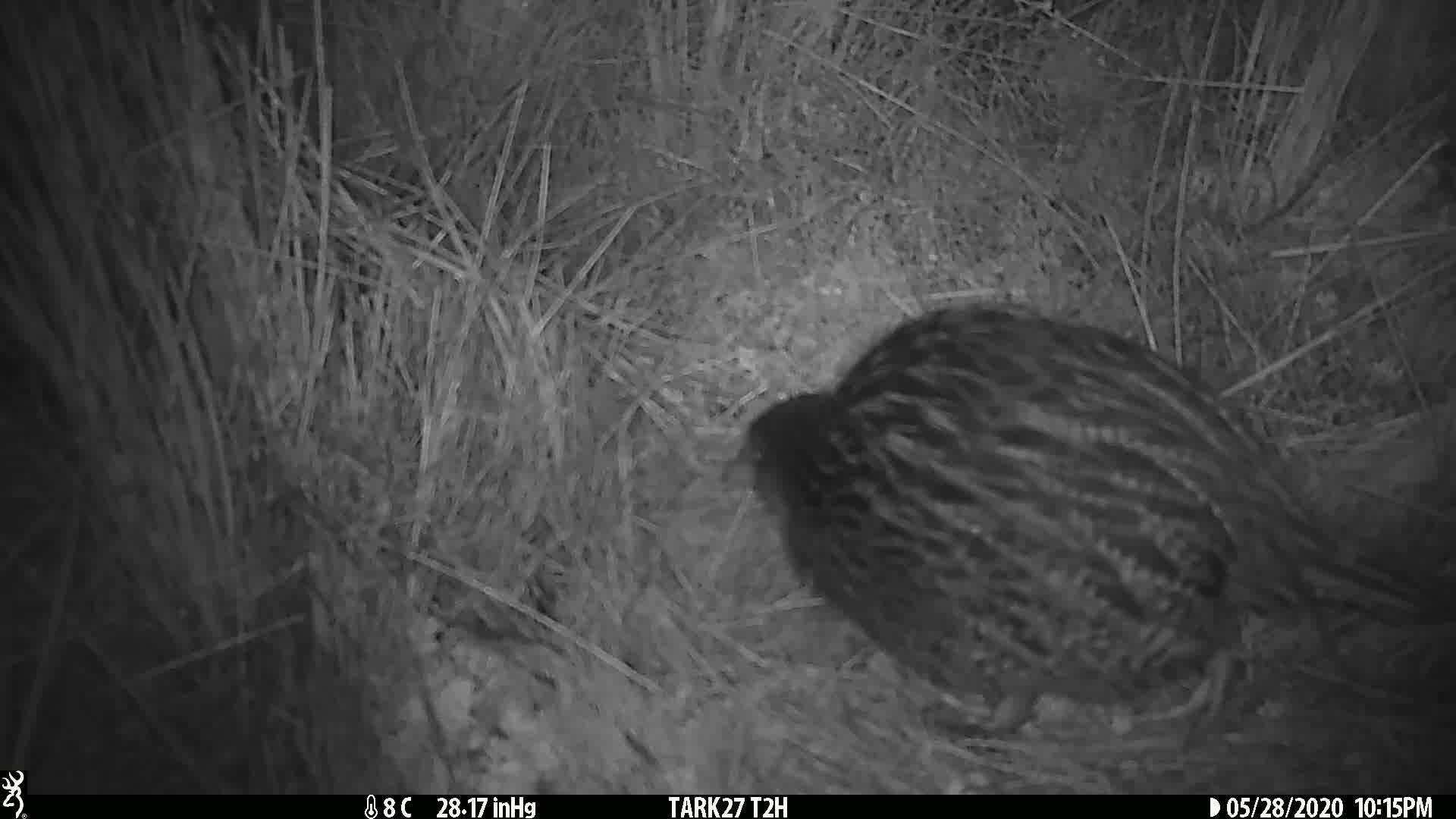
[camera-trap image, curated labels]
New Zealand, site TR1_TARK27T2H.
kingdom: Animalia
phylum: Chordata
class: Aves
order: Gruiformes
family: Rallidae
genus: Gallirallus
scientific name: Gallirallus australis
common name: weka